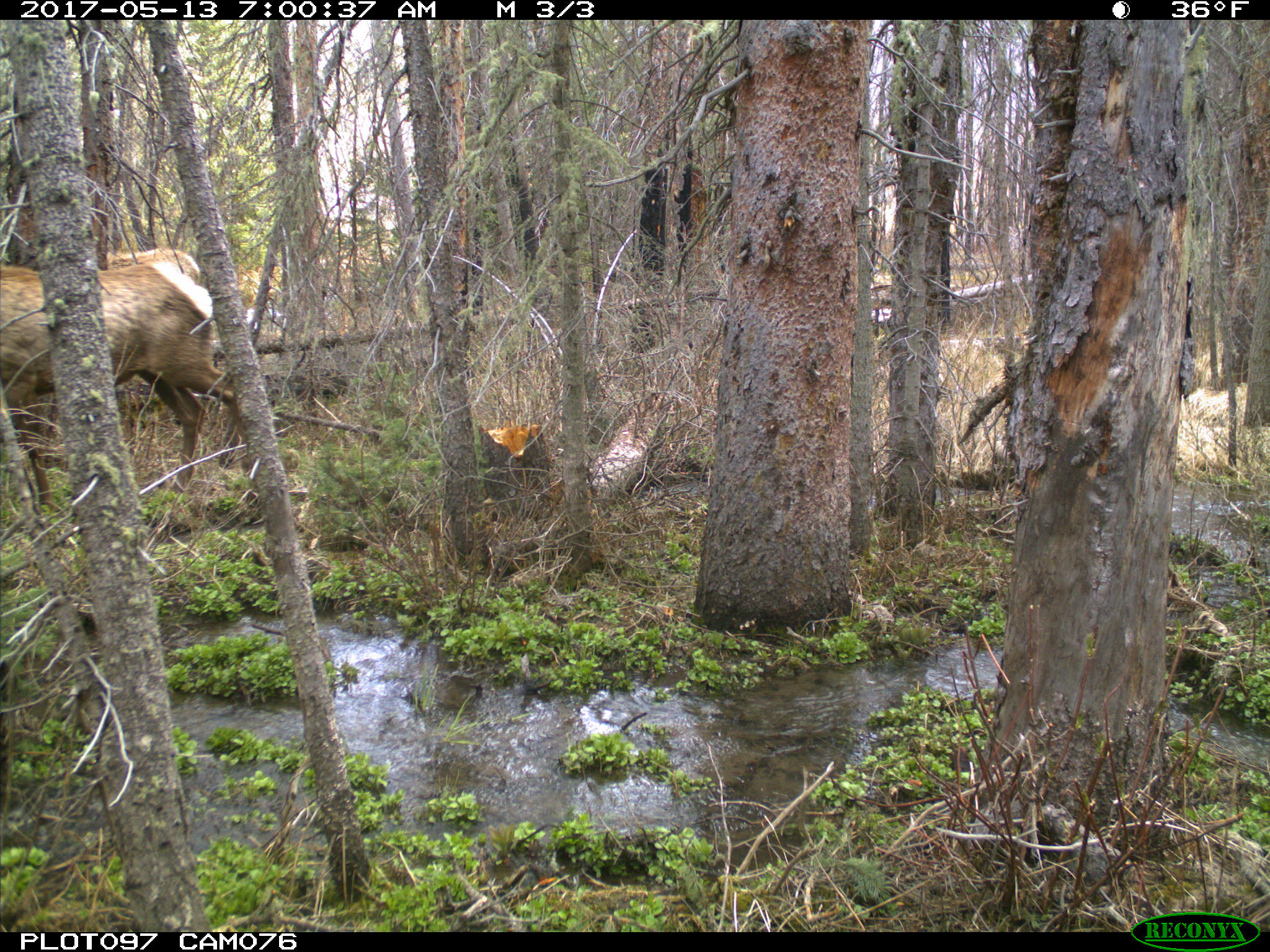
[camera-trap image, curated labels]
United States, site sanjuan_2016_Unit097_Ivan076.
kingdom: Animalia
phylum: Chordata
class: Mammalia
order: Artiodactyla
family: Cervidae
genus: Cervus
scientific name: Cervus elaphus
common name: red deer